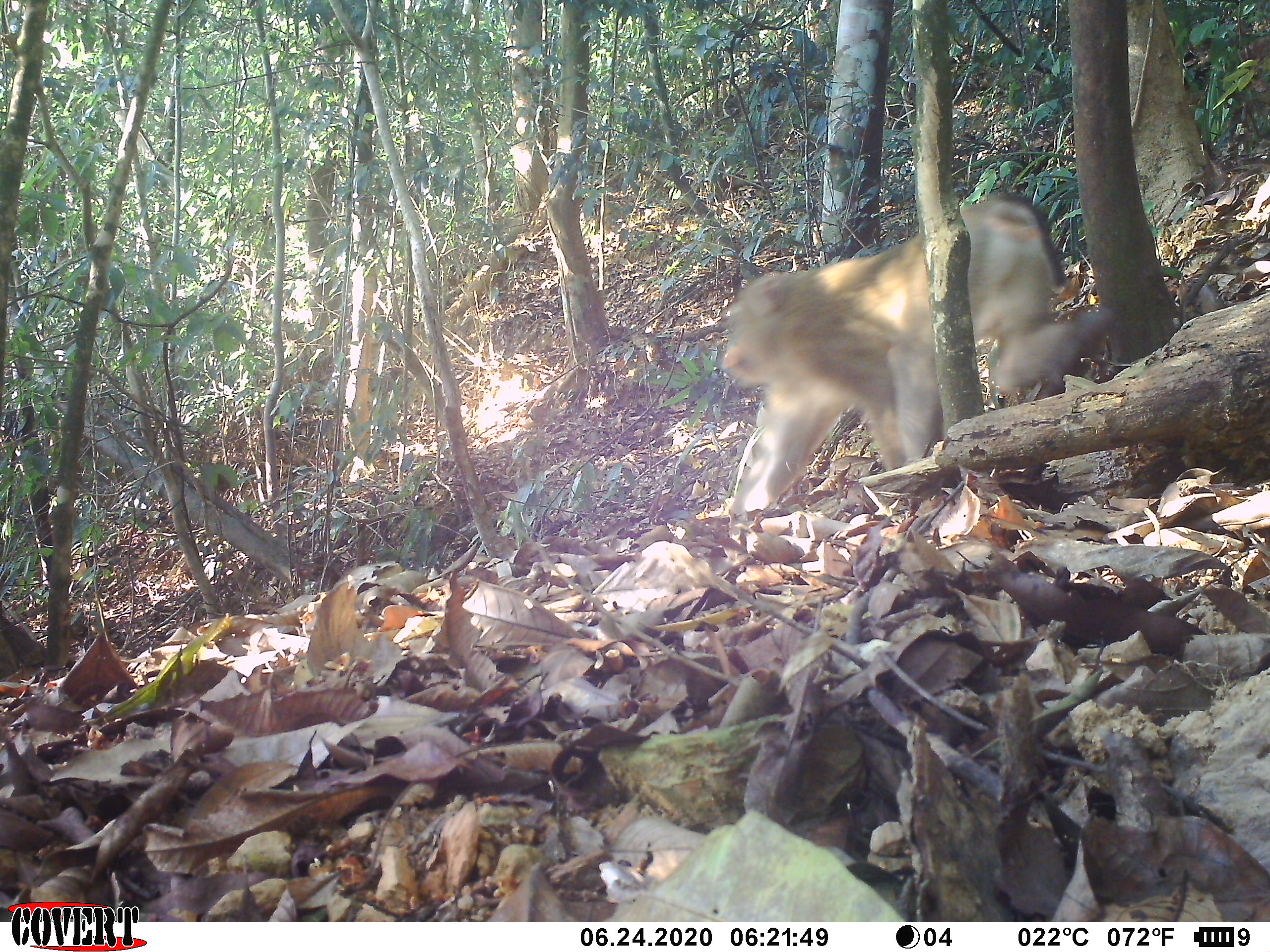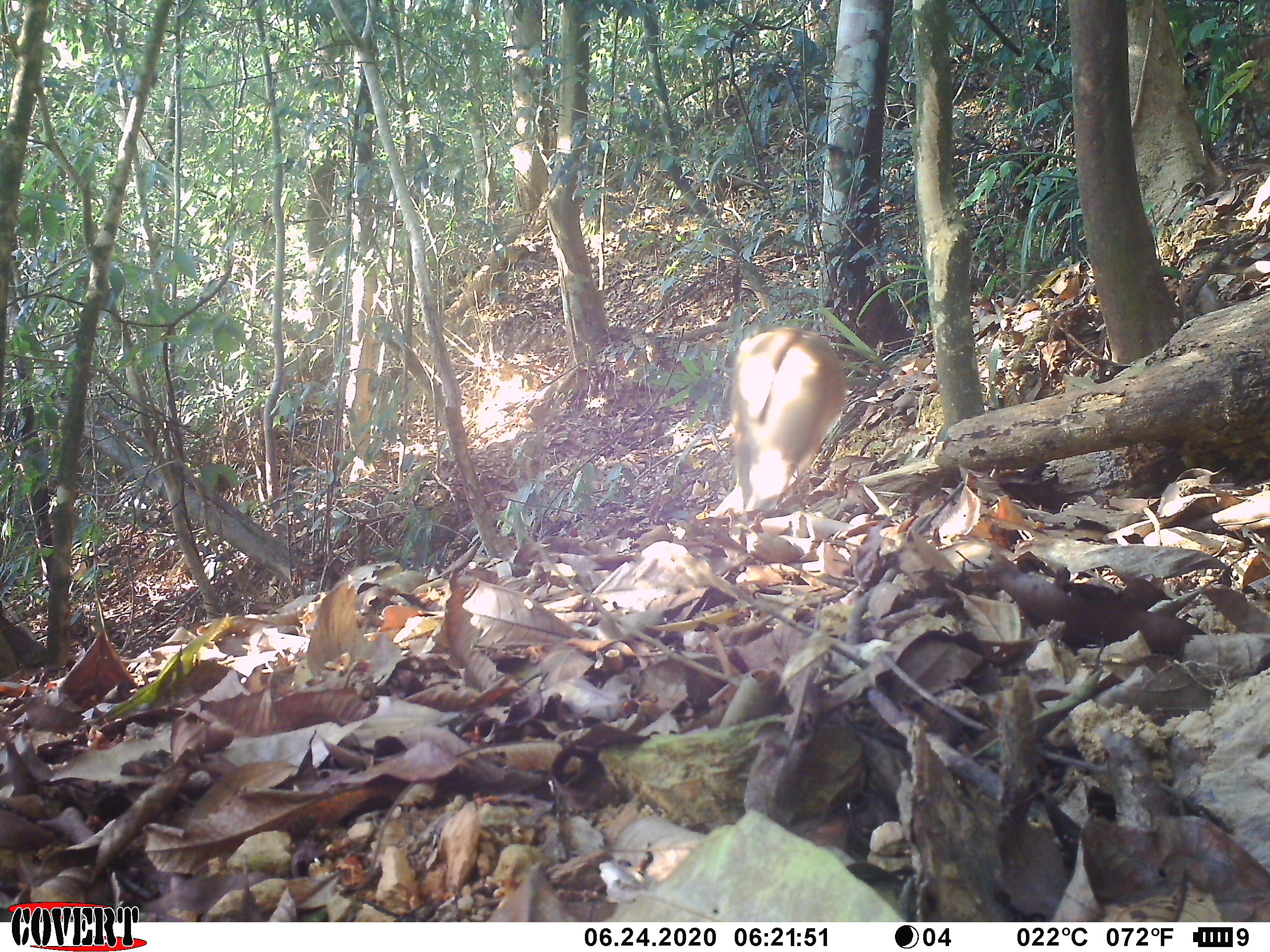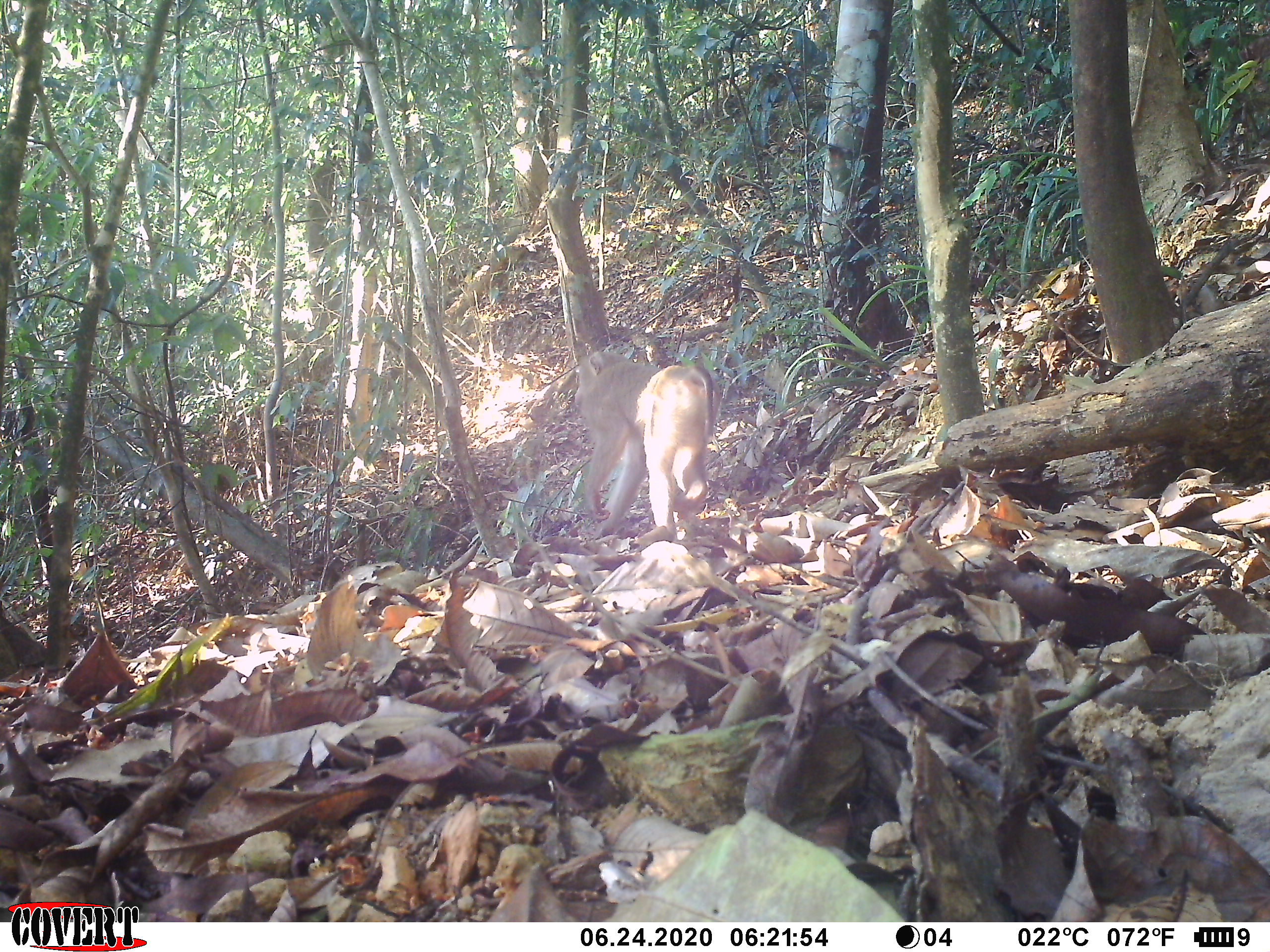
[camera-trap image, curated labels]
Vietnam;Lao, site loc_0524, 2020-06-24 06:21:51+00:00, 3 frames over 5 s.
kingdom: Animalia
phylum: Chordata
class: Mammalia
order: Primates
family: Cercopithecidae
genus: Macaca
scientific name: Macaca nemestrina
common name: pig-tailed macaque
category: pig tailed macaque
Pig tailed macaque (pig-tailed macaque) (Macaca nemestrina). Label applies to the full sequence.